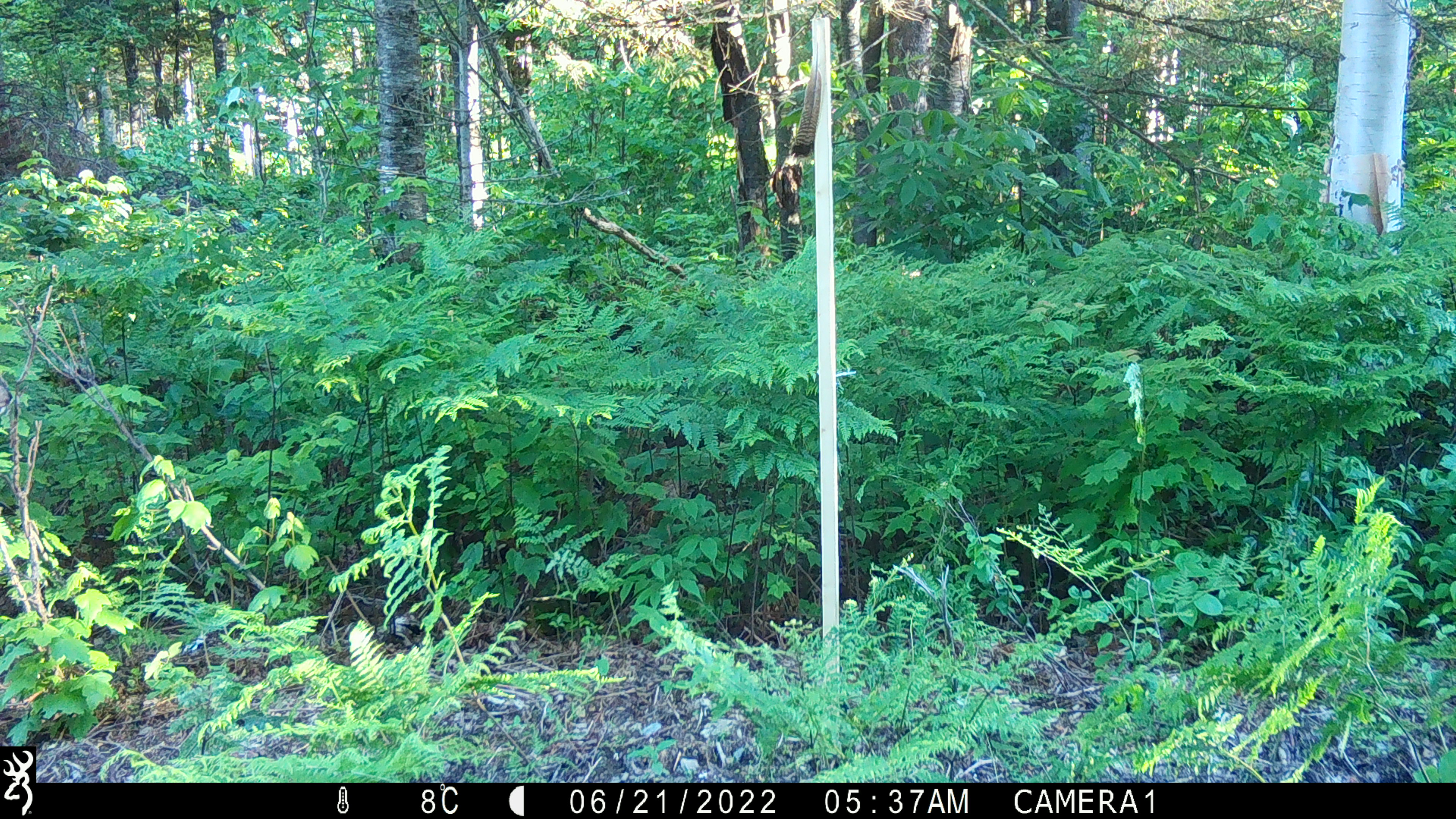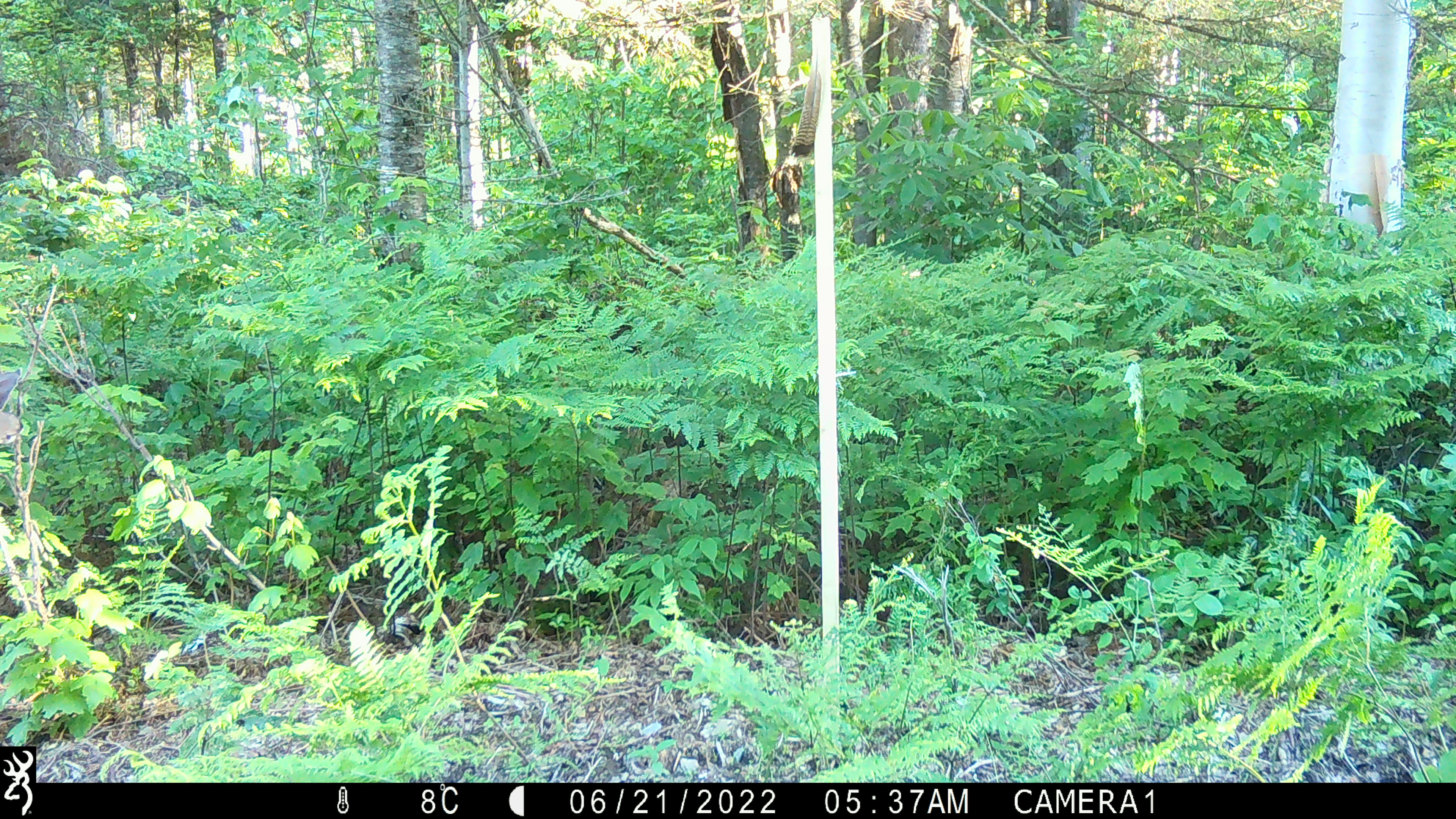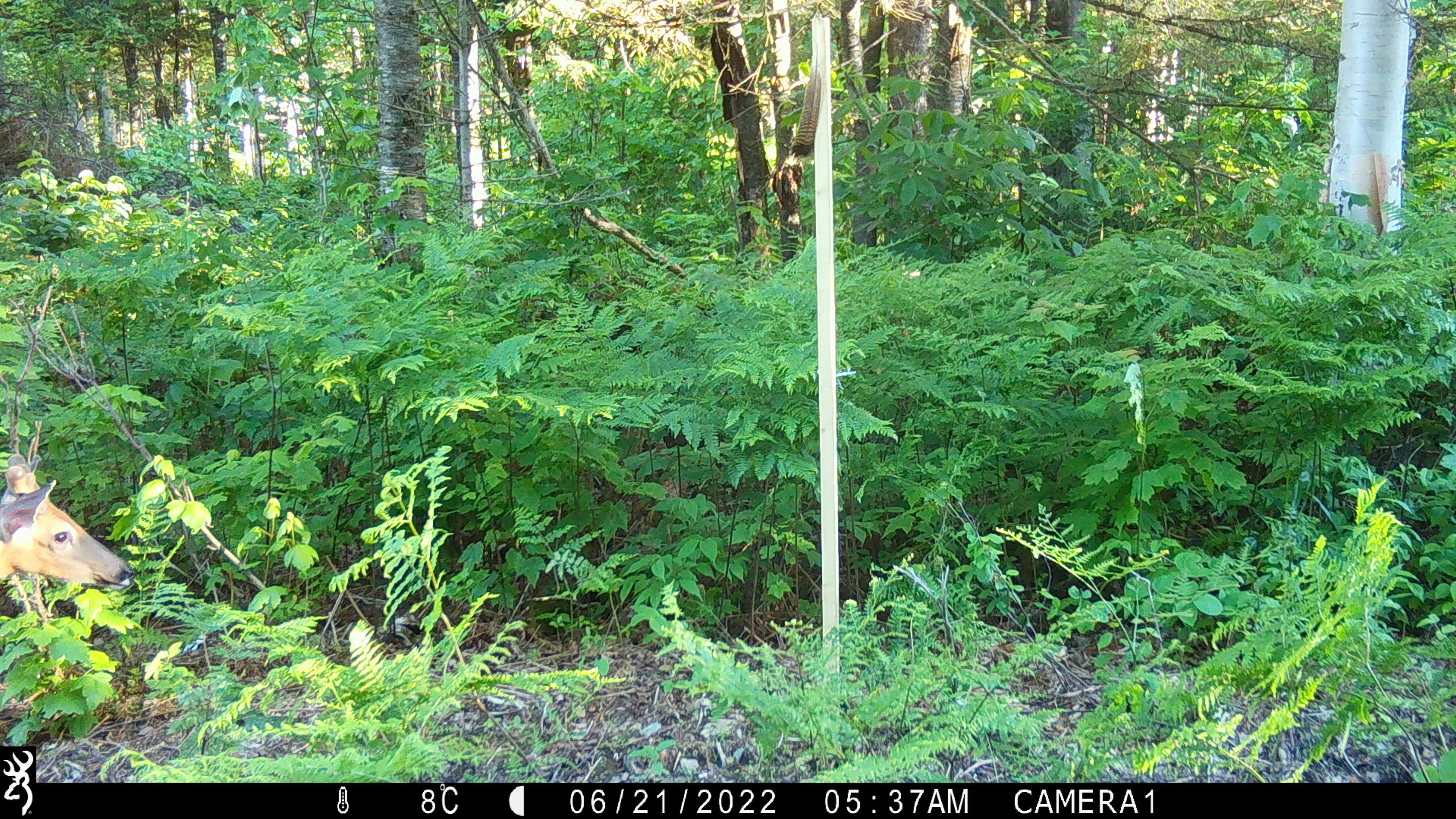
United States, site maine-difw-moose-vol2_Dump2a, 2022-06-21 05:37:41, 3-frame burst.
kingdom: Animalia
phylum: Chordata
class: Mammalia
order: Artiodactyla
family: Cervidae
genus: Odocoileus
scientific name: Odocoileus virginianus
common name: white-tailed deer